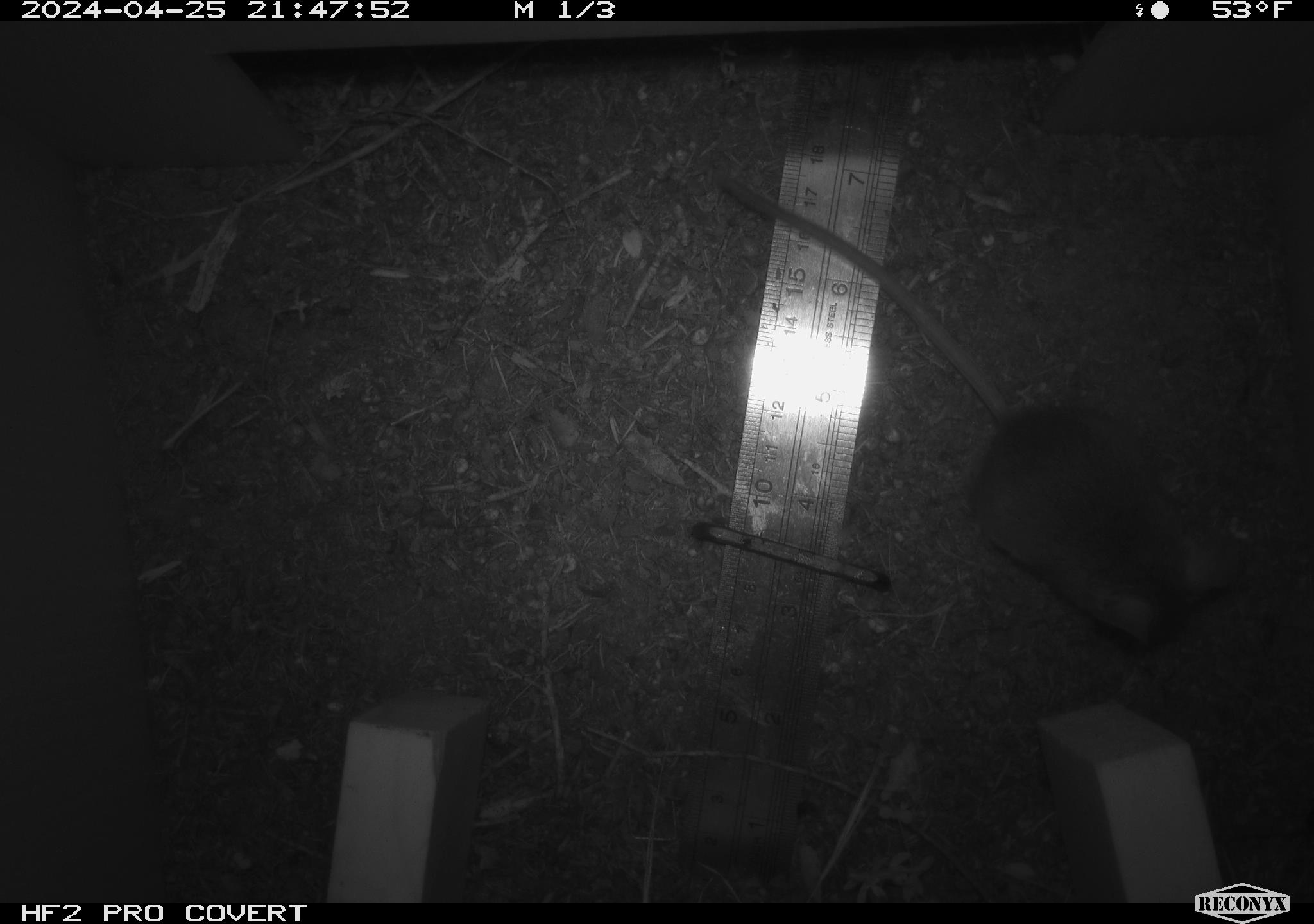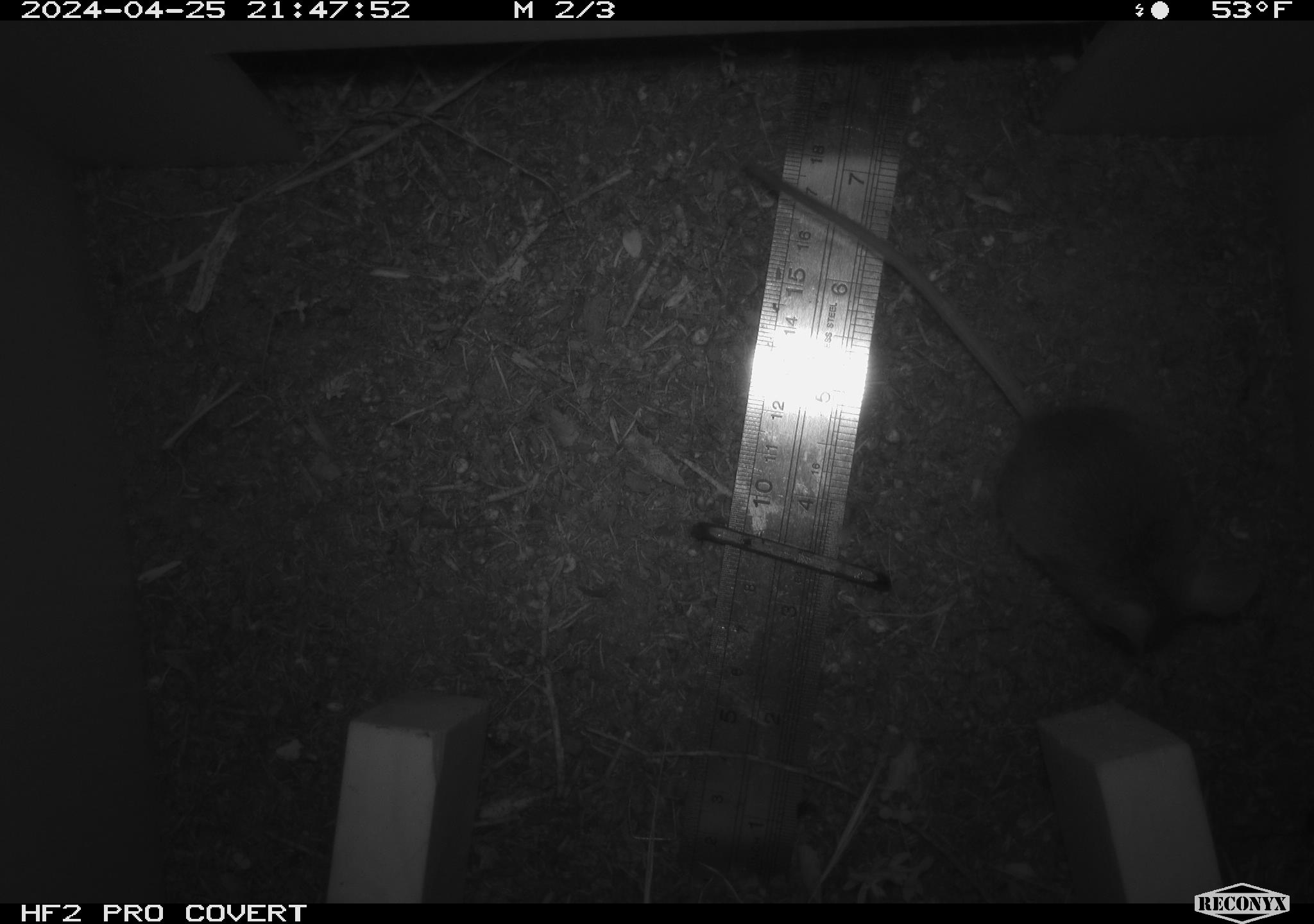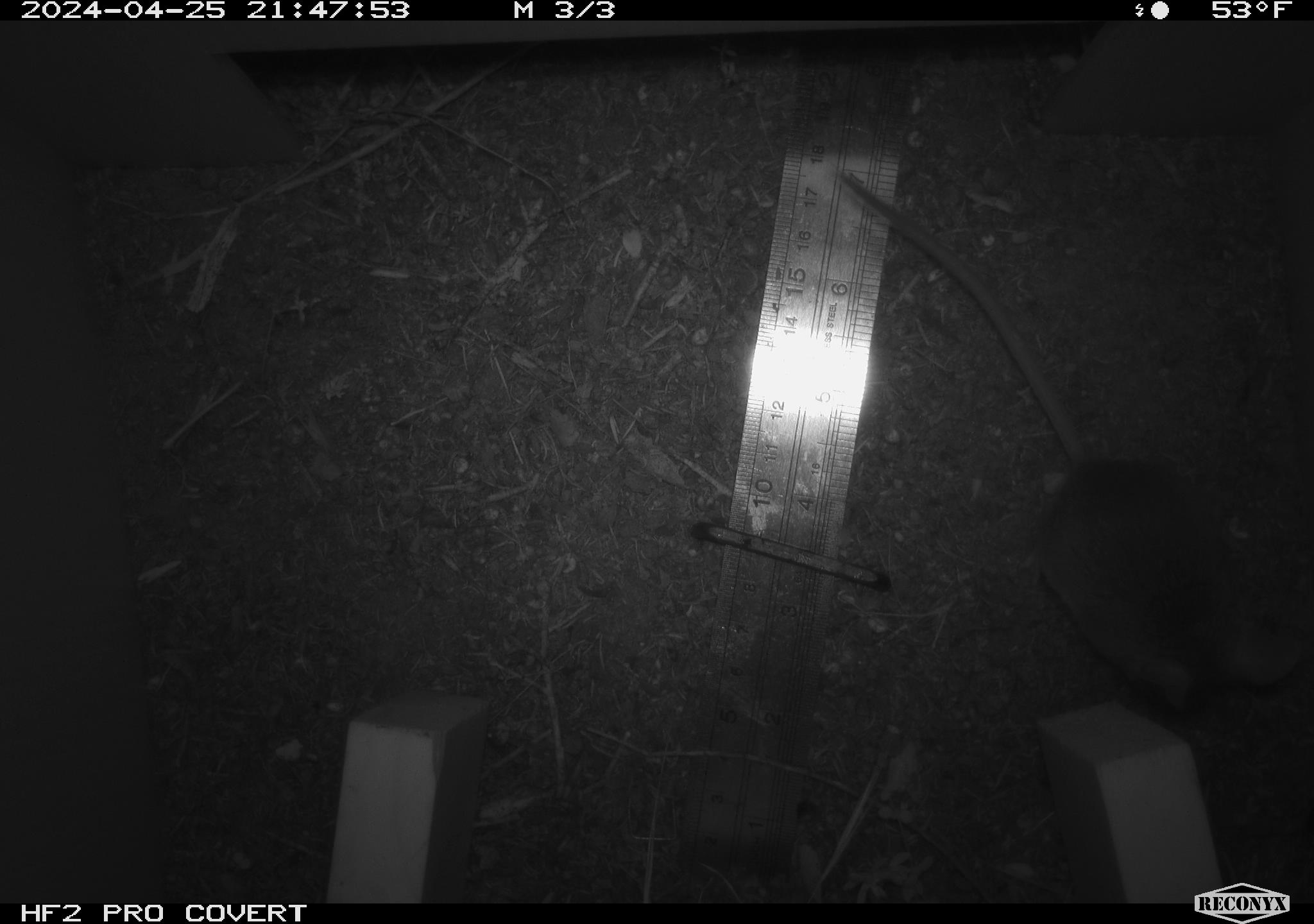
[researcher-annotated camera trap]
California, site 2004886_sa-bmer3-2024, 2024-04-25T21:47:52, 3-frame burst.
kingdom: Animalia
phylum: Chordata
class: Mammalia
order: Rodentia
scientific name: Rodentia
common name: mouse species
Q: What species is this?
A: Mouse species (Rodentia).